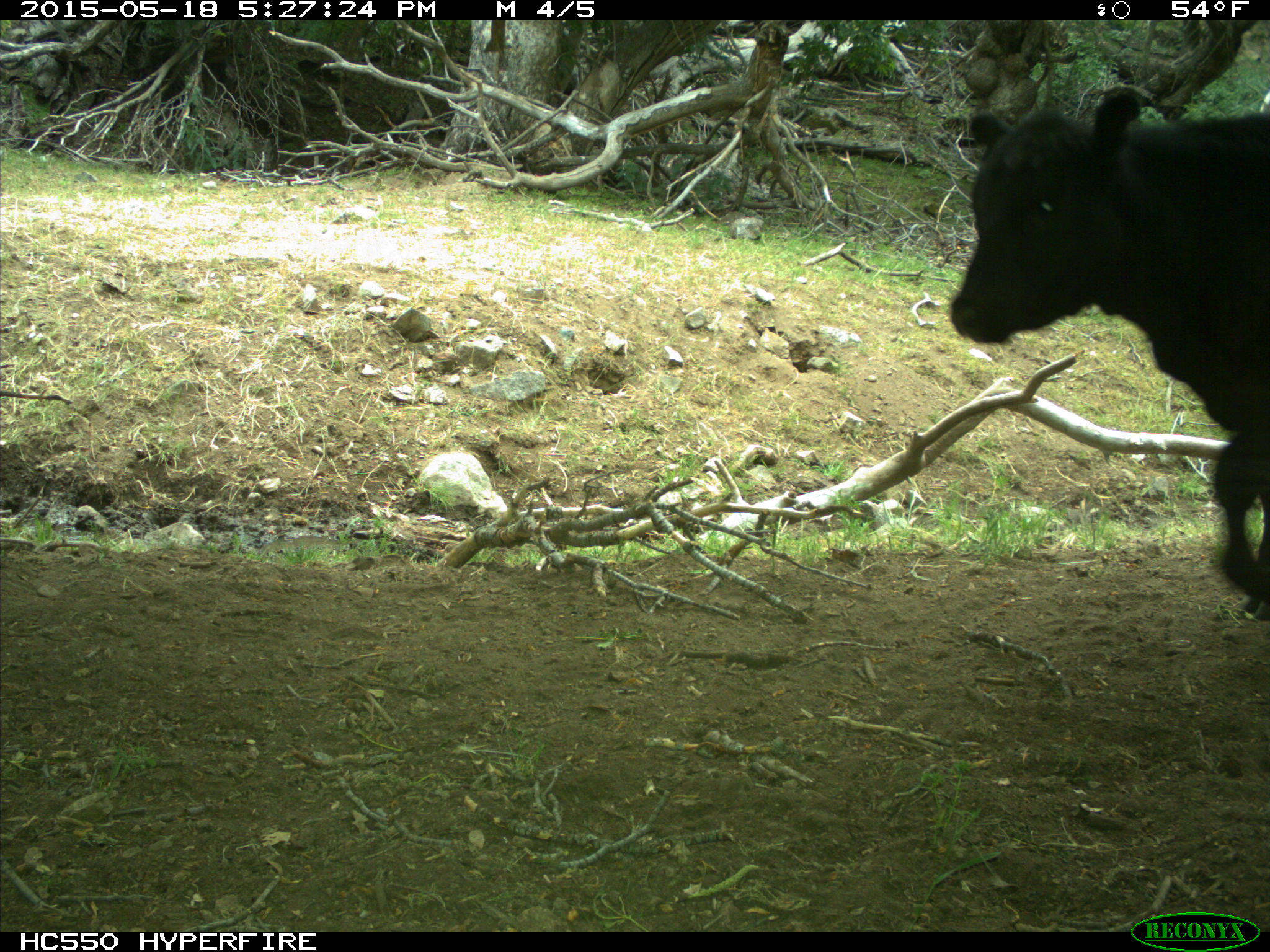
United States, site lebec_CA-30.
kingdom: Animalia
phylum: Chordata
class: Mammalia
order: Artiodactyla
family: Bovidae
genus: Bos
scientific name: Bos taurus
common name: domestic cow